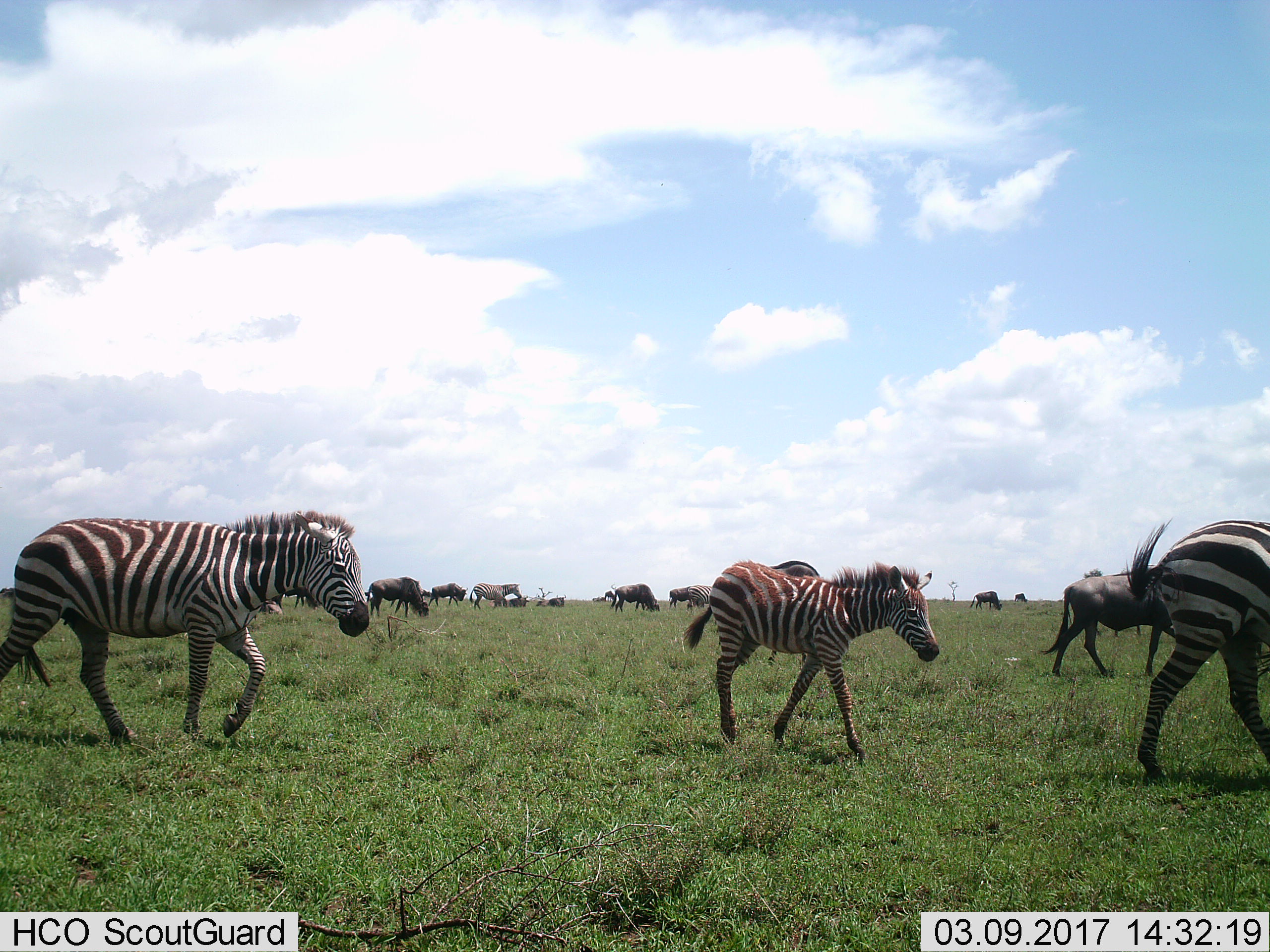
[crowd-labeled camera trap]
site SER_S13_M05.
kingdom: Animalia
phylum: Chordata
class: Mammalia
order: Perissodactyla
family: Equidae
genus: Equus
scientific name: Equus quagga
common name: plains zebra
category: zebraplains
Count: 5.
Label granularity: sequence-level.